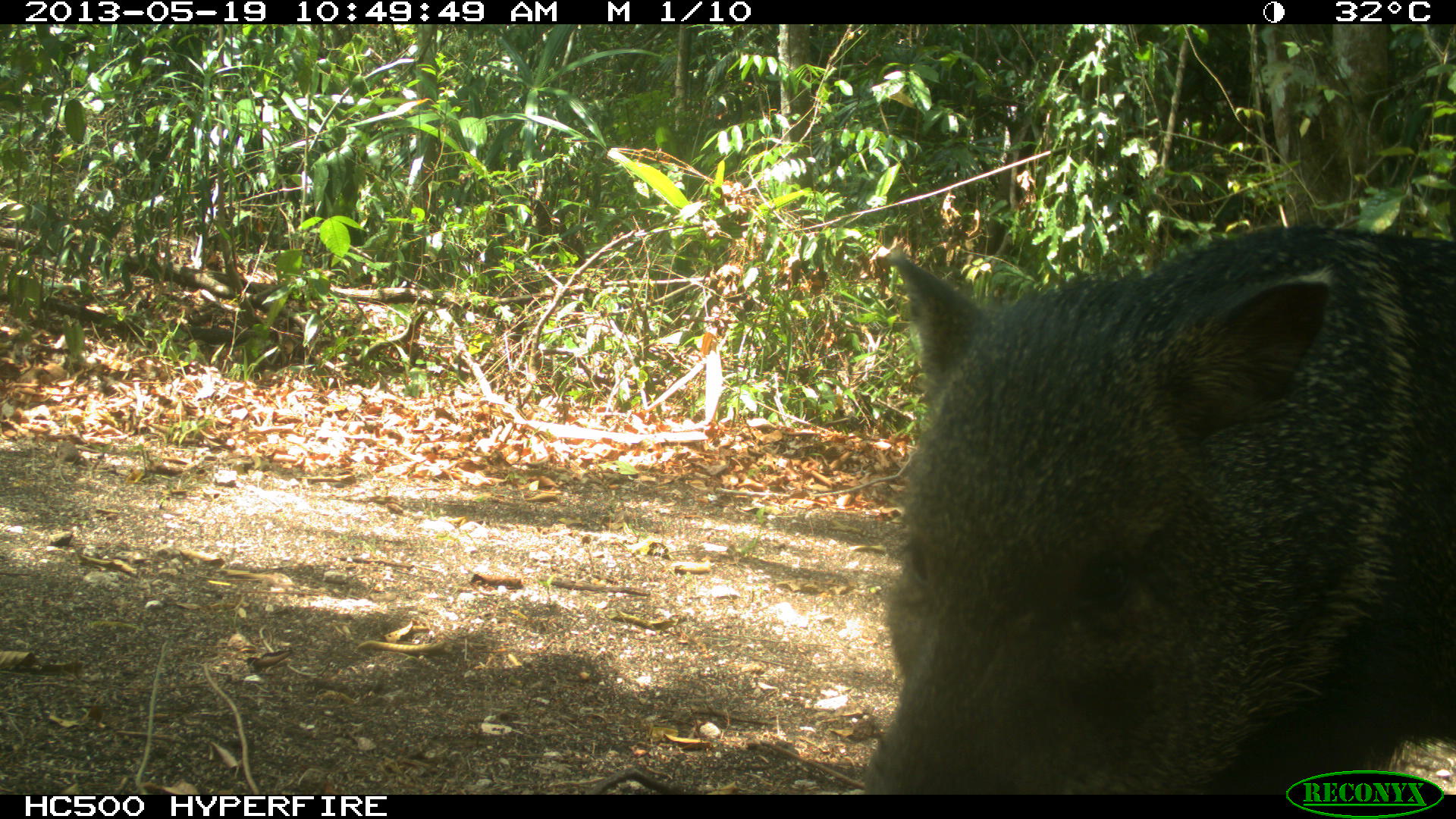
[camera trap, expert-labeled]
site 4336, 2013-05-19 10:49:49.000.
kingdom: Animalia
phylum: Chordata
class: Mammalia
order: Artiodactyla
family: Tayassuidae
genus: Pecari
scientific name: Pecari tajacu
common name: collared peccary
Pecari tajacu (collared peccary), count 1.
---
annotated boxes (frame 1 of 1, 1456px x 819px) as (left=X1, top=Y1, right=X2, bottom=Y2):
pecari tajacu: (left=857, top=220, right=1456, bottom=794)